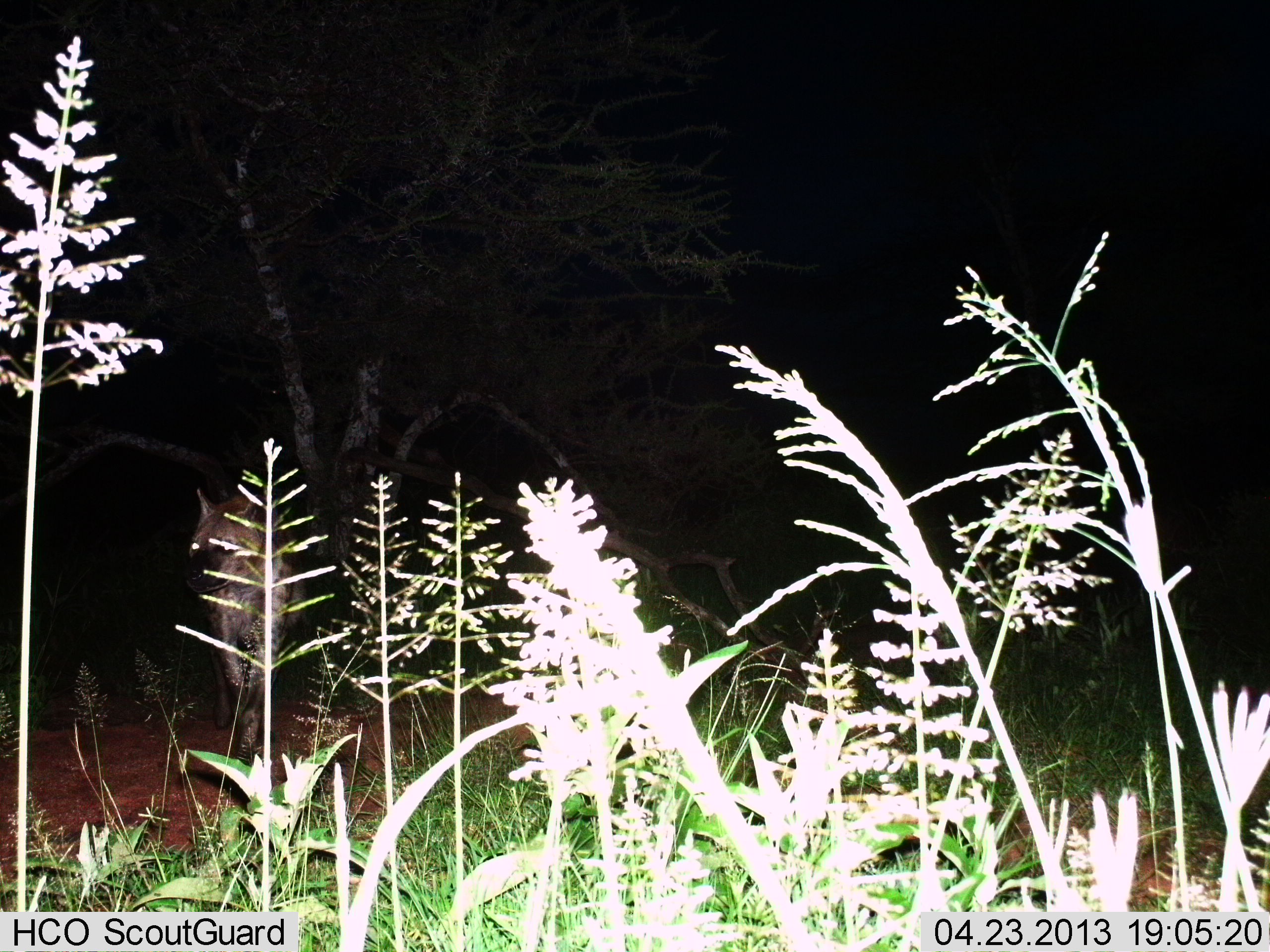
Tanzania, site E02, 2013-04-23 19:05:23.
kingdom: Animalia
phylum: Chordata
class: Mammalia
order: Carnivora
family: Hyaenidae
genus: Crocuta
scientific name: Crocuta crocuta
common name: spotted hyena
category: hyenaspotted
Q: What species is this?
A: Hyenaspotted (spotted hyena) (Crocuta crocuta).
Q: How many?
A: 1.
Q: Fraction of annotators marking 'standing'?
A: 91%.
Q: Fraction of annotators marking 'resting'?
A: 0%.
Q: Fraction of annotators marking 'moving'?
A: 9%.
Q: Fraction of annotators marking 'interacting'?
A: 0%.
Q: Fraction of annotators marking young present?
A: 0%.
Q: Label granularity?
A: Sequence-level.